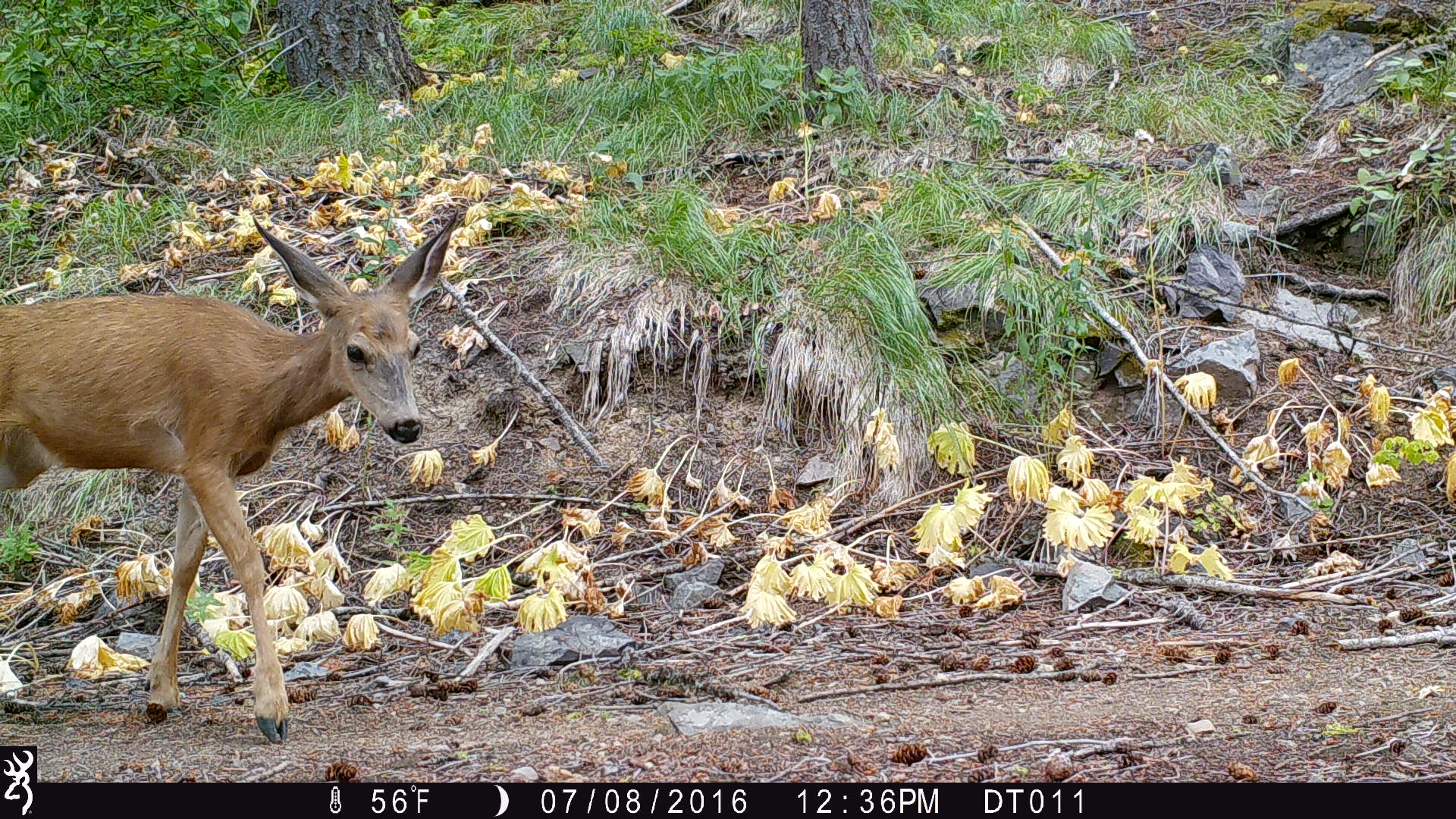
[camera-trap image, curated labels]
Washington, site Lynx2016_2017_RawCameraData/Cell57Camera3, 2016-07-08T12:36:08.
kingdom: Animalia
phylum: Chordata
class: Mammalia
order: Artiodactyla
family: Cervidae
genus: Odocoileus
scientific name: Odocoileus hemionus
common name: mule deer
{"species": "Odocoileus hemionus (mule deer)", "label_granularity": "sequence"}